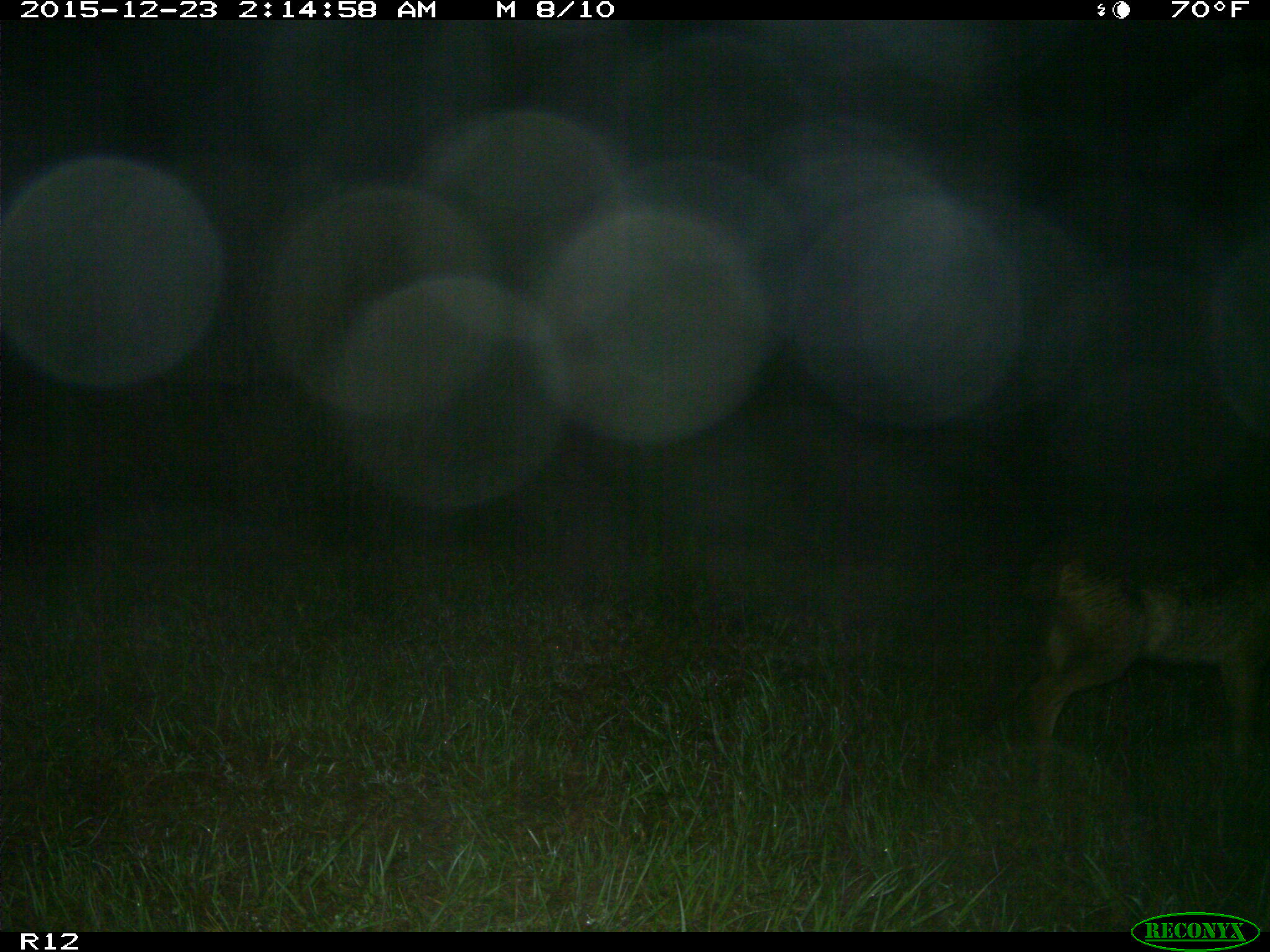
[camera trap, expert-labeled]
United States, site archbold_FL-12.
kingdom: Animalia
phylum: Chordata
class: Mammalia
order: Carnivora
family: Canidae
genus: Canis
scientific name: Canis latrans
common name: coyote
Canis latrans (coyote).